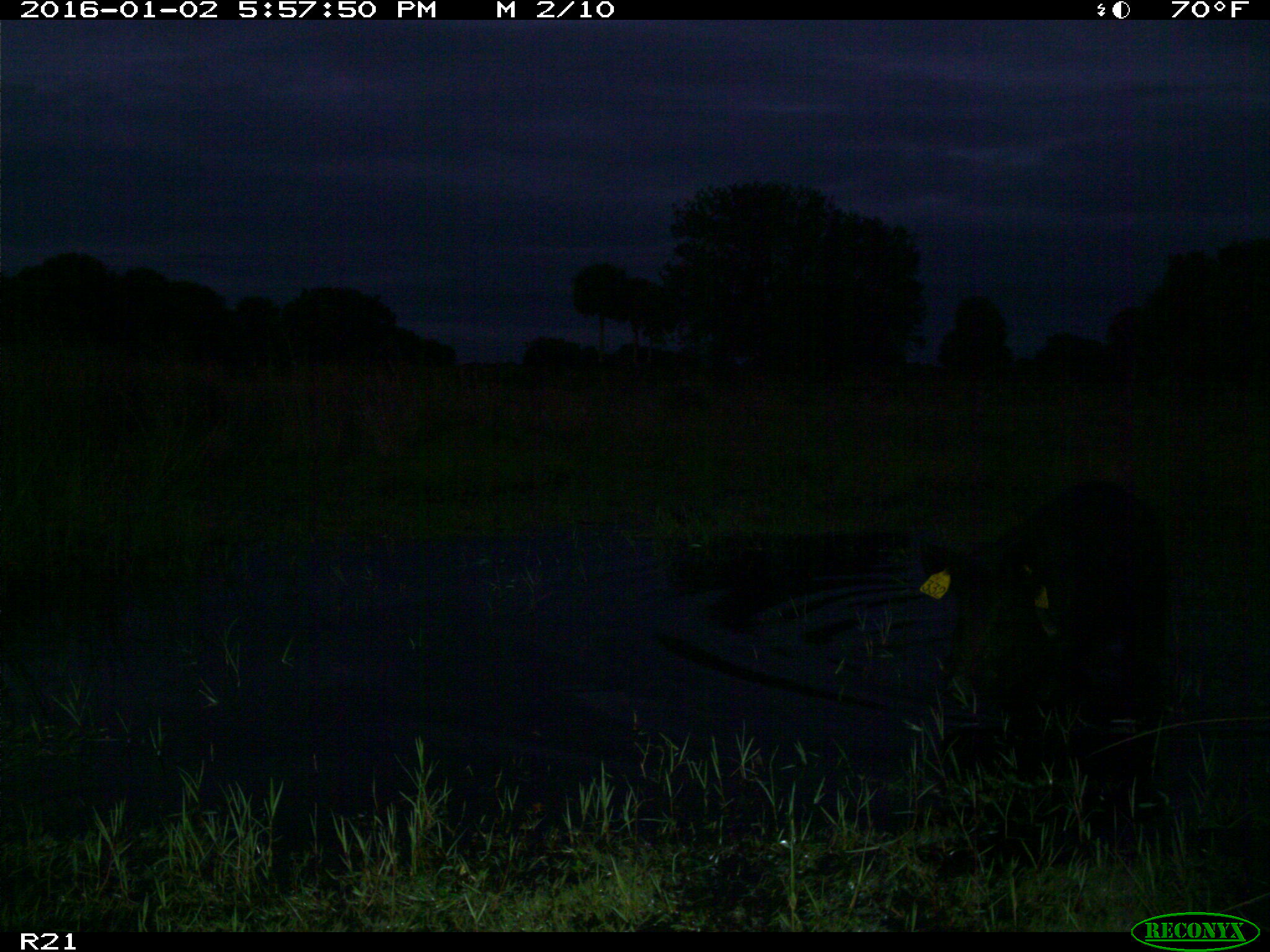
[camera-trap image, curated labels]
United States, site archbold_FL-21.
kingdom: Animalia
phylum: Chordata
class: Mammalia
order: Artiodactyla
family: Suidae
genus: Sus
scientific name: Sus scrofa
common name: wild boar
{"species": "Sus scrofa (wild boar)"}